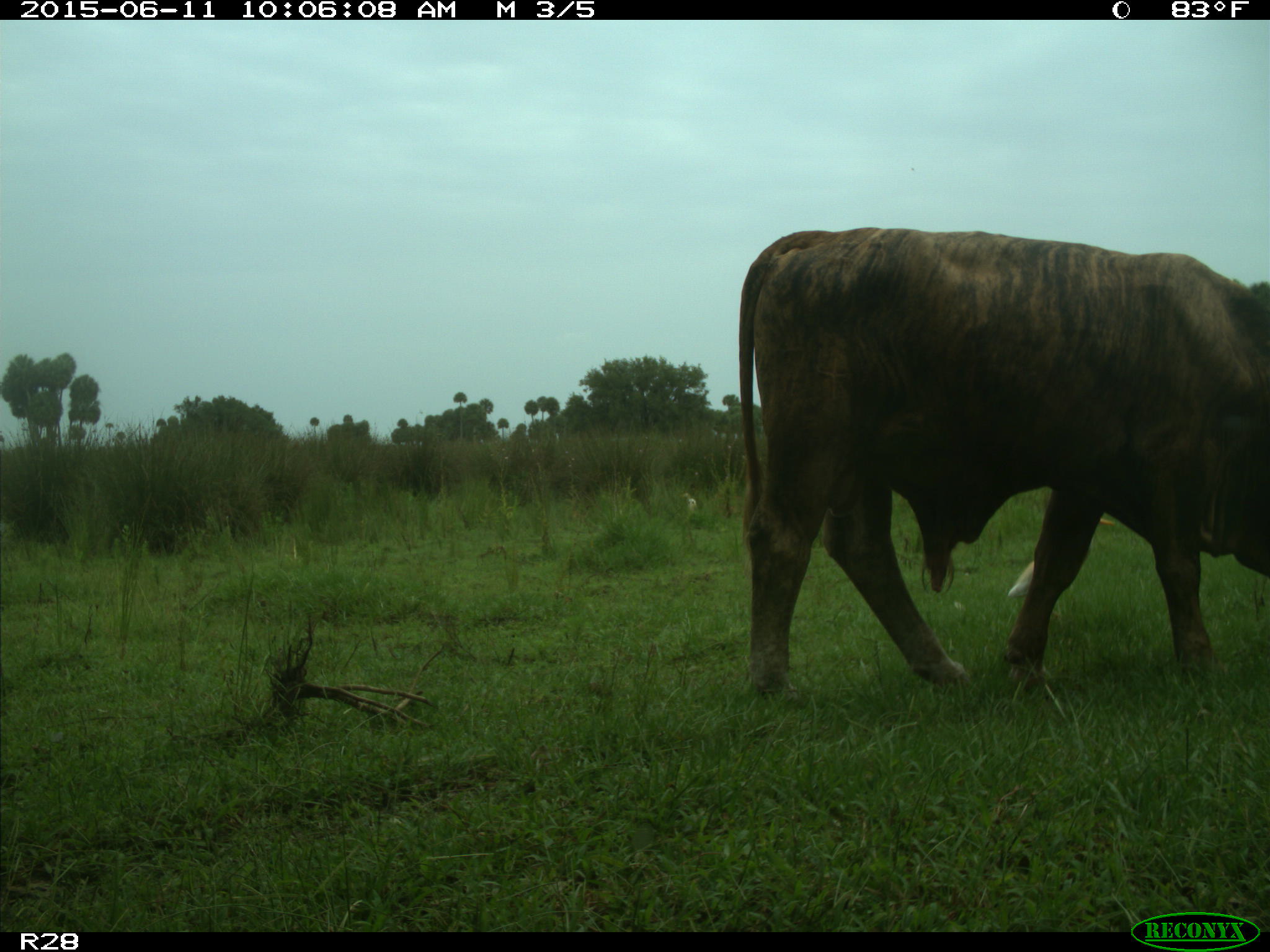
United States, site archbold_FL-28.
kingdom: Animalia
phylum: Chordata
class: Mammalia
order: Artiodactyla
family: Bovidae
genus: Bos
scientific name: Bos taurus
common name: domestic cow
Bos taurus (domestic cow).